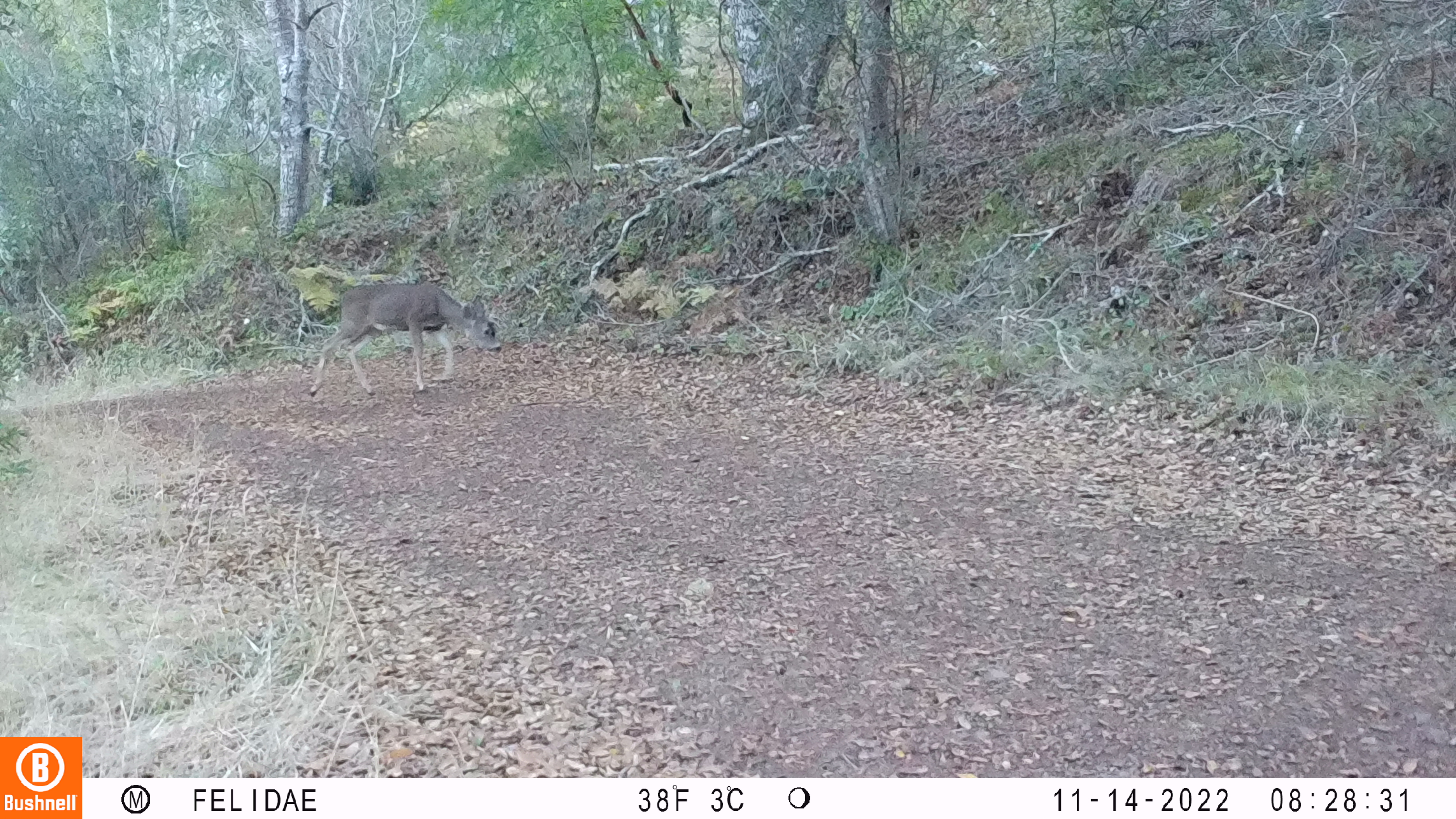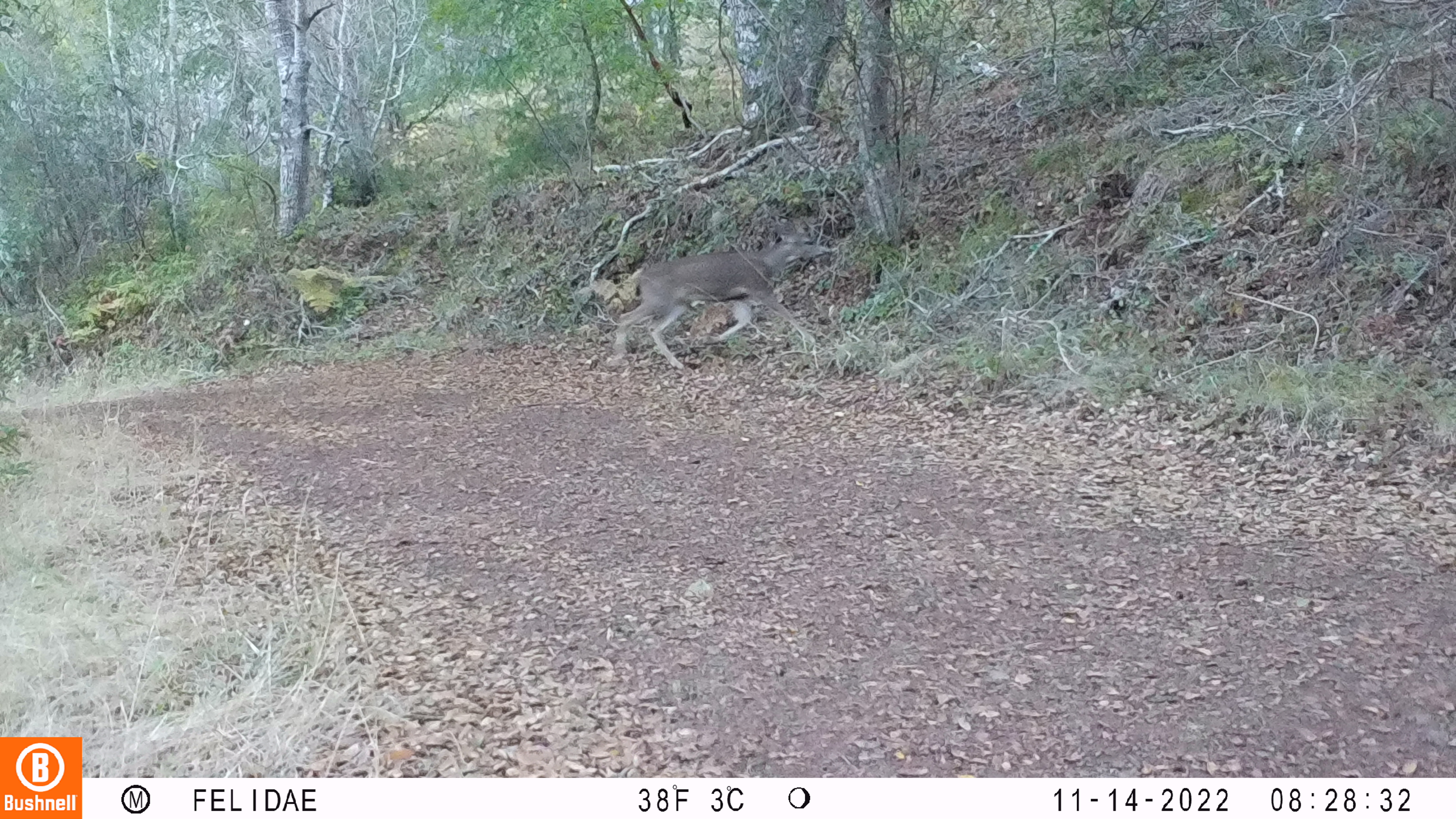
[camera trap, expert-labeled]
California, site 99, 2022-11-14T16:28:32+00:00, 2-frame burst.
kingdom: Animalia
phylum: Chordata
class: Mammalia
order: Artiodactyla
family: Cervidae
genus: Odocoileus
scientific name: Odocoileus hemionus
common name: mule deer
Mule deer (Odocoileus hemionus).